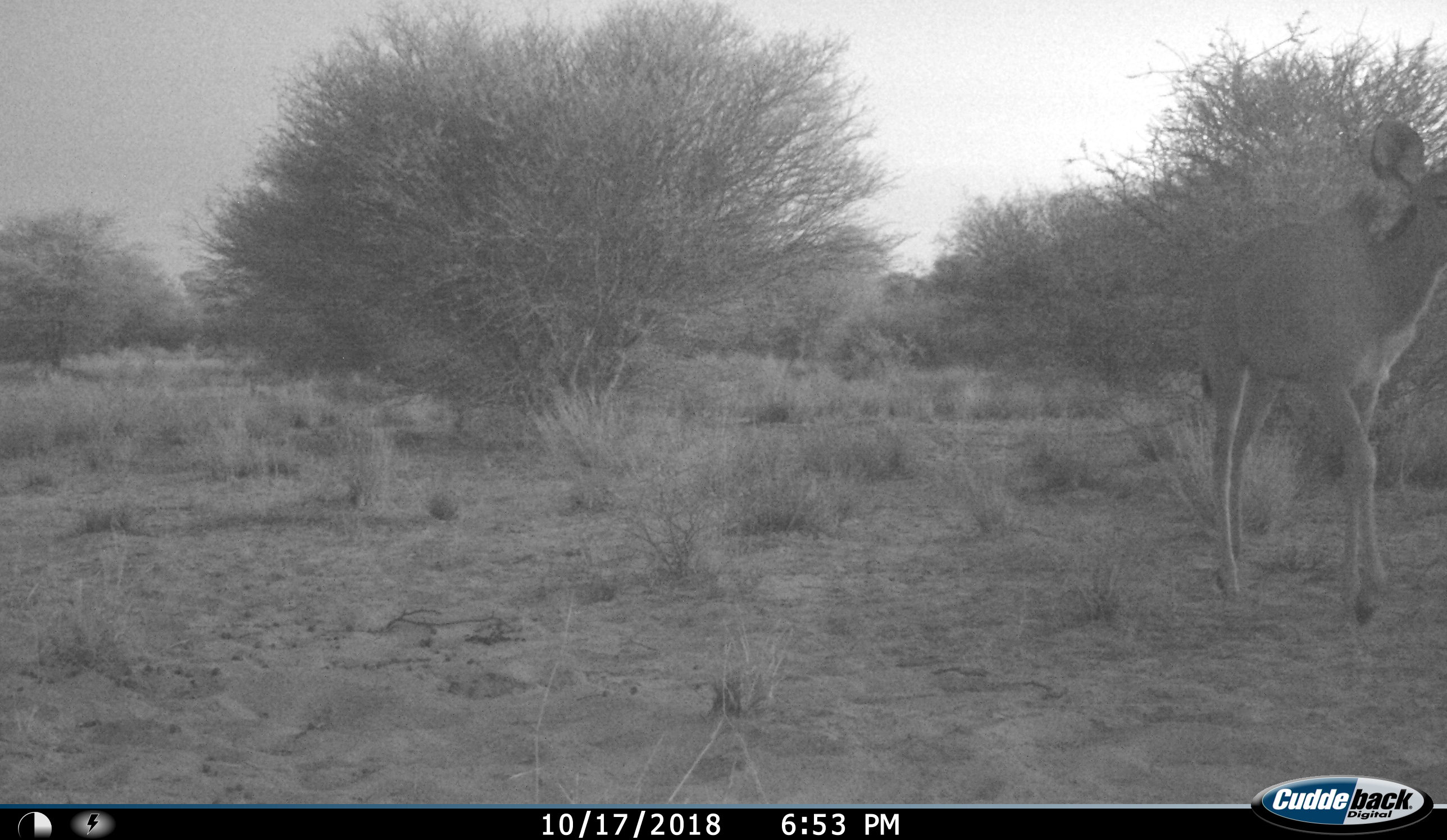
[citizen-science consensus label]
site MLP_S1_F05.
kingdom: Animalia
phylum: Chordata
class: Mammalia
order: Artiodactyla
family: Bovidae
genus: Raphicerus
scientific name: Raphicerus campestris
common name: steenbok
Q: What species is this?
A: Steenbok (Raphicerus campestris).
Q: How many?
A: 1.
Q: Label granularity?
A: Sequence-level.